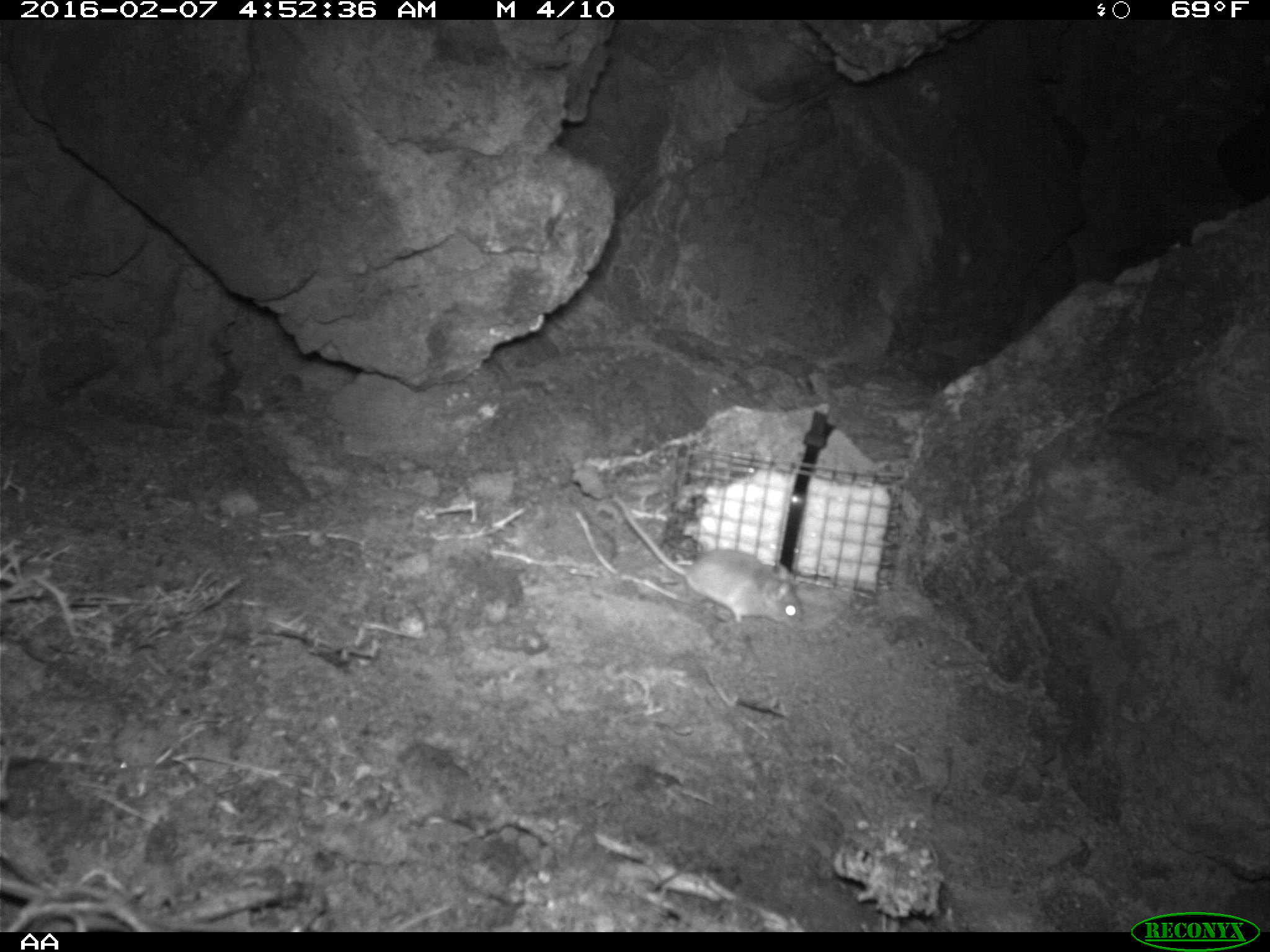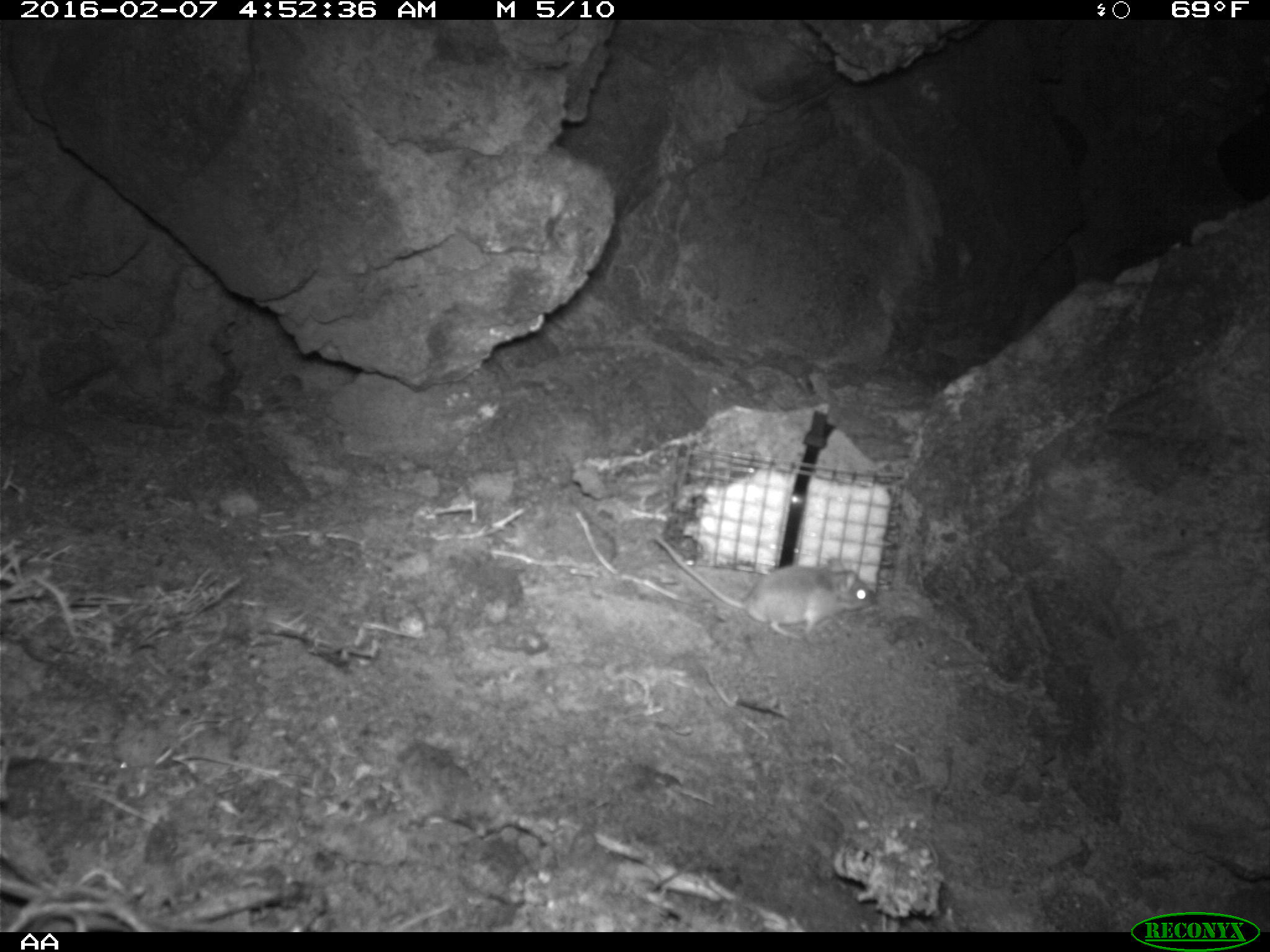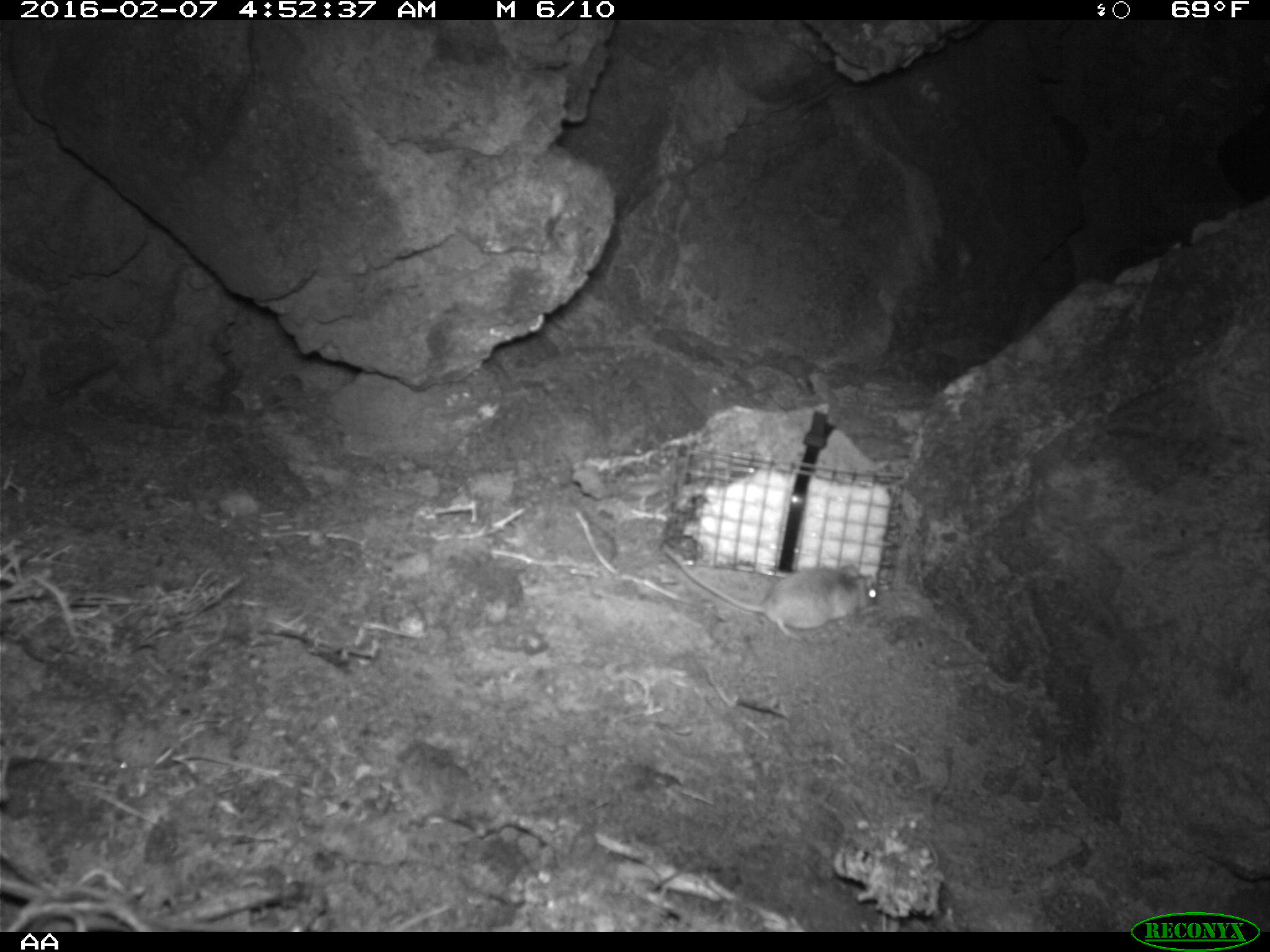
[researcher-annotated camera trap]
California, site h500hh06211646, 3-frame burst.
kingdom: Animalia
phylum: Chordata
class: Mammalia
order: Rodentia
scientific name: Rodentia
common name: rodent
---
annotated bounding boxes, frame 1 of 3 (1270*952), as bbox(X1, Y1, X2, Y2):
rodent: bbox(611, 495, 803, 628)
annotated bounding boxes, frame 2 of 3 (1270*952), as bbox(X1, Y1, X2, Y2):
rodent: bbox(652, 529, 877, 635)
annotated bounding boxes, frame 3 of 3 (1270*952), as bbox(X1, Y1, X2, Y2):
rodent: bbox(659, 543, 875, 641)